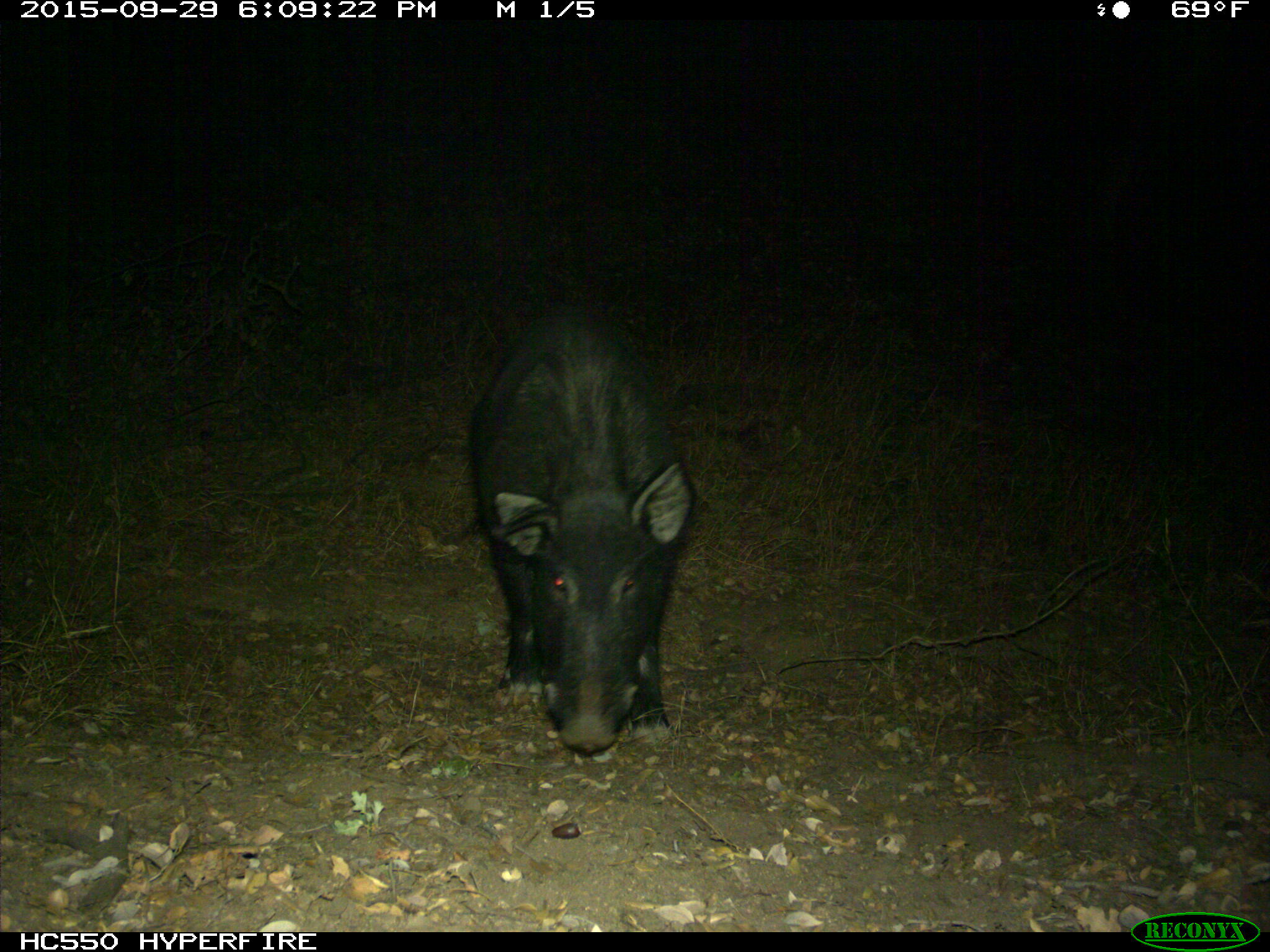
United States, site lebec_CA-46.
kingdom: Animalia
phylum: Chordata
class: Mammalia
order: Artiodactyla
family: Suidae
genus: Sus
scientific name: Sus scrofa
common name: wild boar